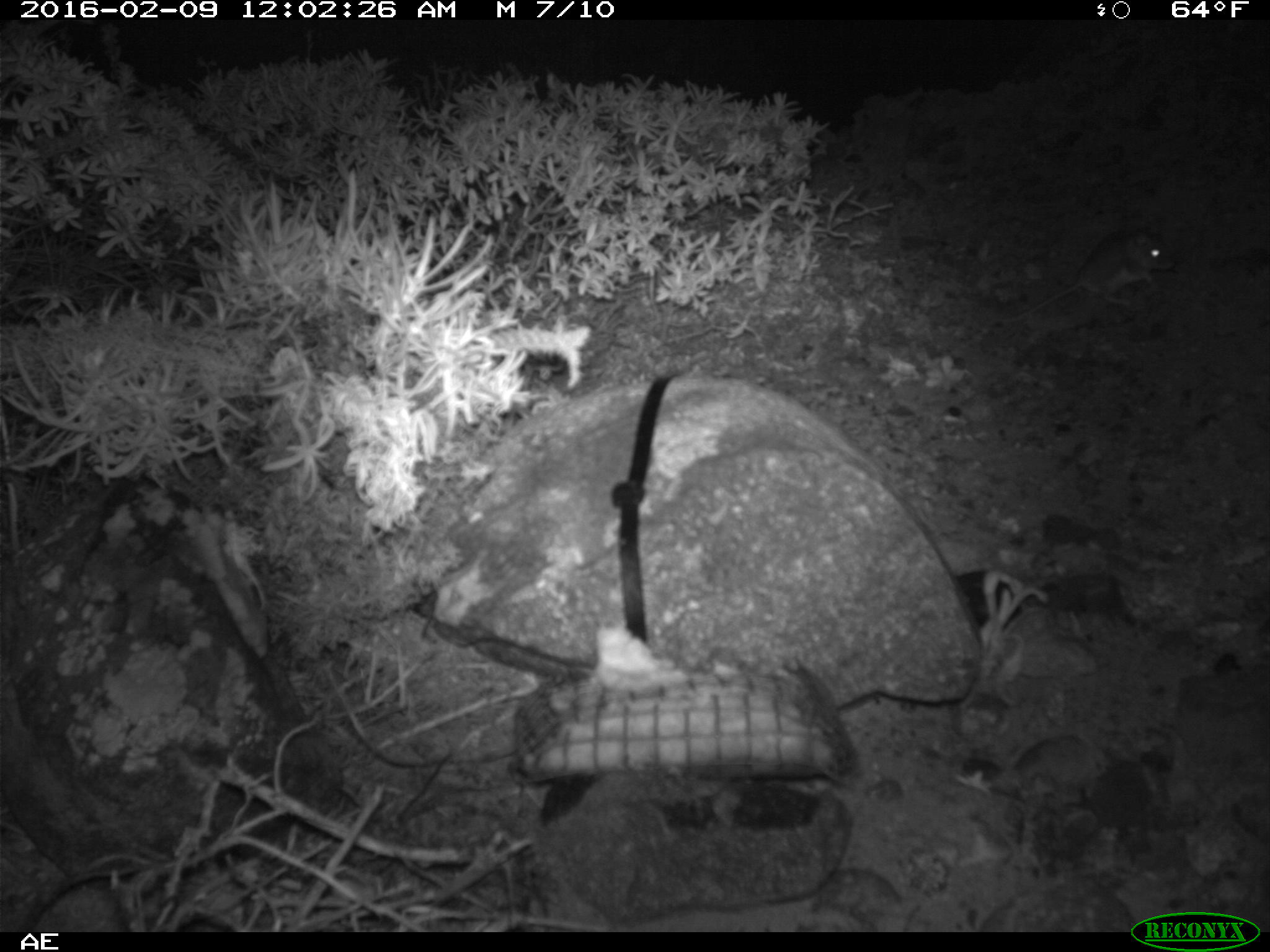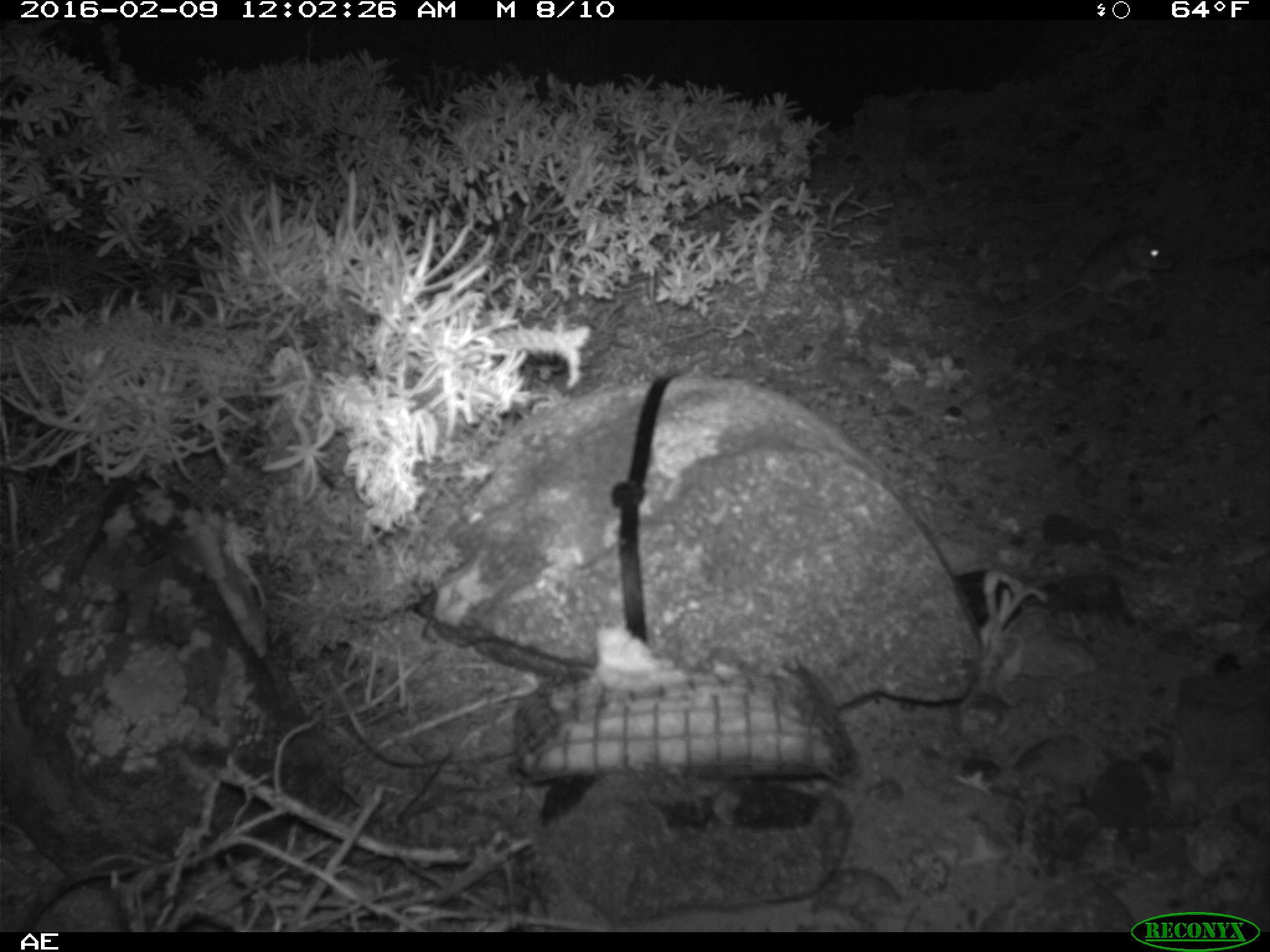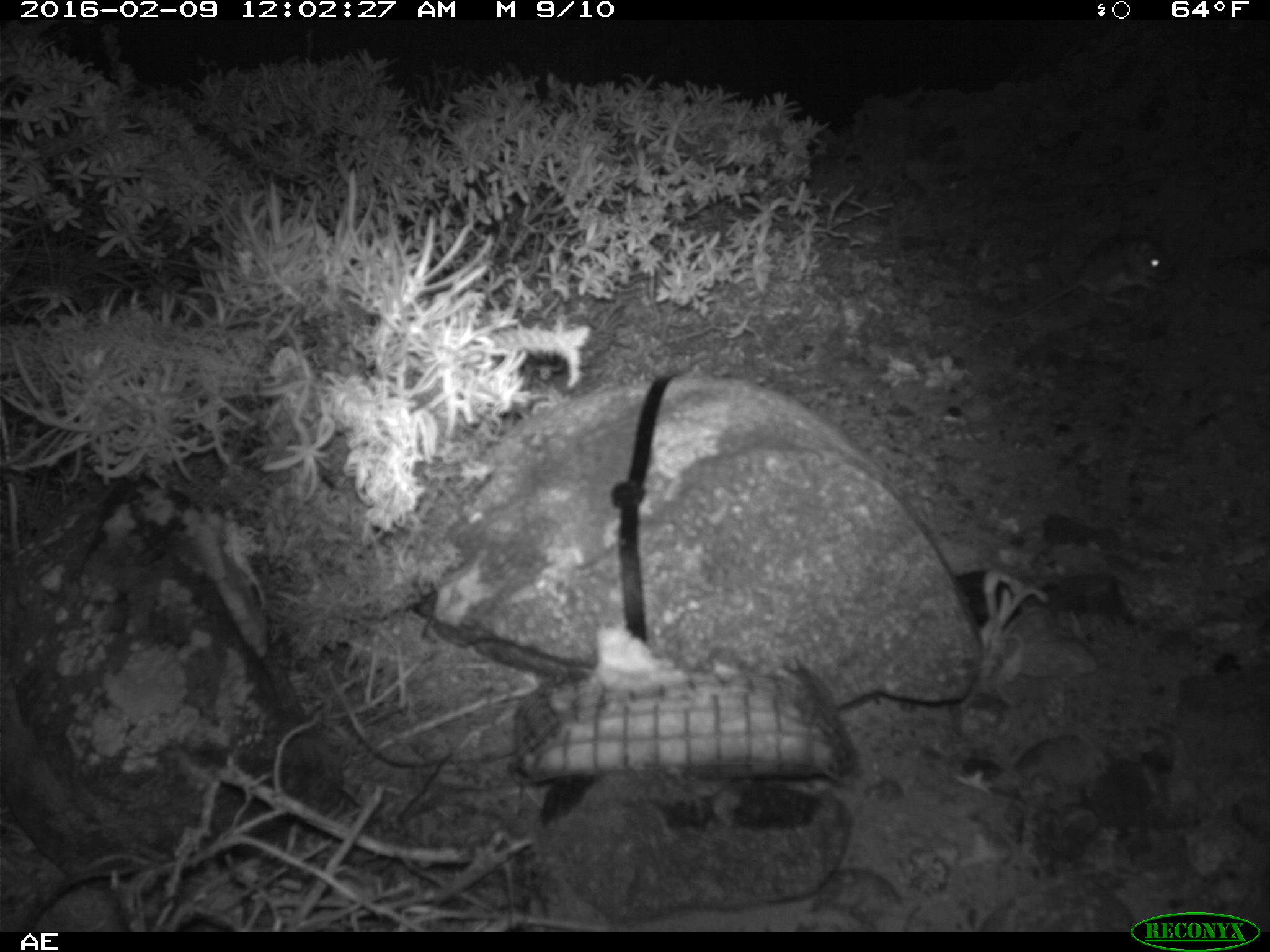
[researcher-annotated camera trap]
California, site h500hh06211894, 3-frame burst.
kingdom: Animalia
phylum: Chordata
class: Mammalia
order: Rodentia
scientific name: Rodentia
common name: rodent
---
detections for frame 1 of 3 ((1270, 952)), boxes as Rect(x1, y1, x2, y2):
rodent: Rect(995, 223, 1172, 325)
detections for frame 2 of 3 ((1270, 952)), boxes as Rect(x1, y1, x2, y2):
rodent: Rect(992, 222, 1173, 324)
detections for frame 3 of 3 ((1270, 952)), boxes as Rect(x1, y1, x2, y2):
rodent: Rect(992, 232, 1173, 320)